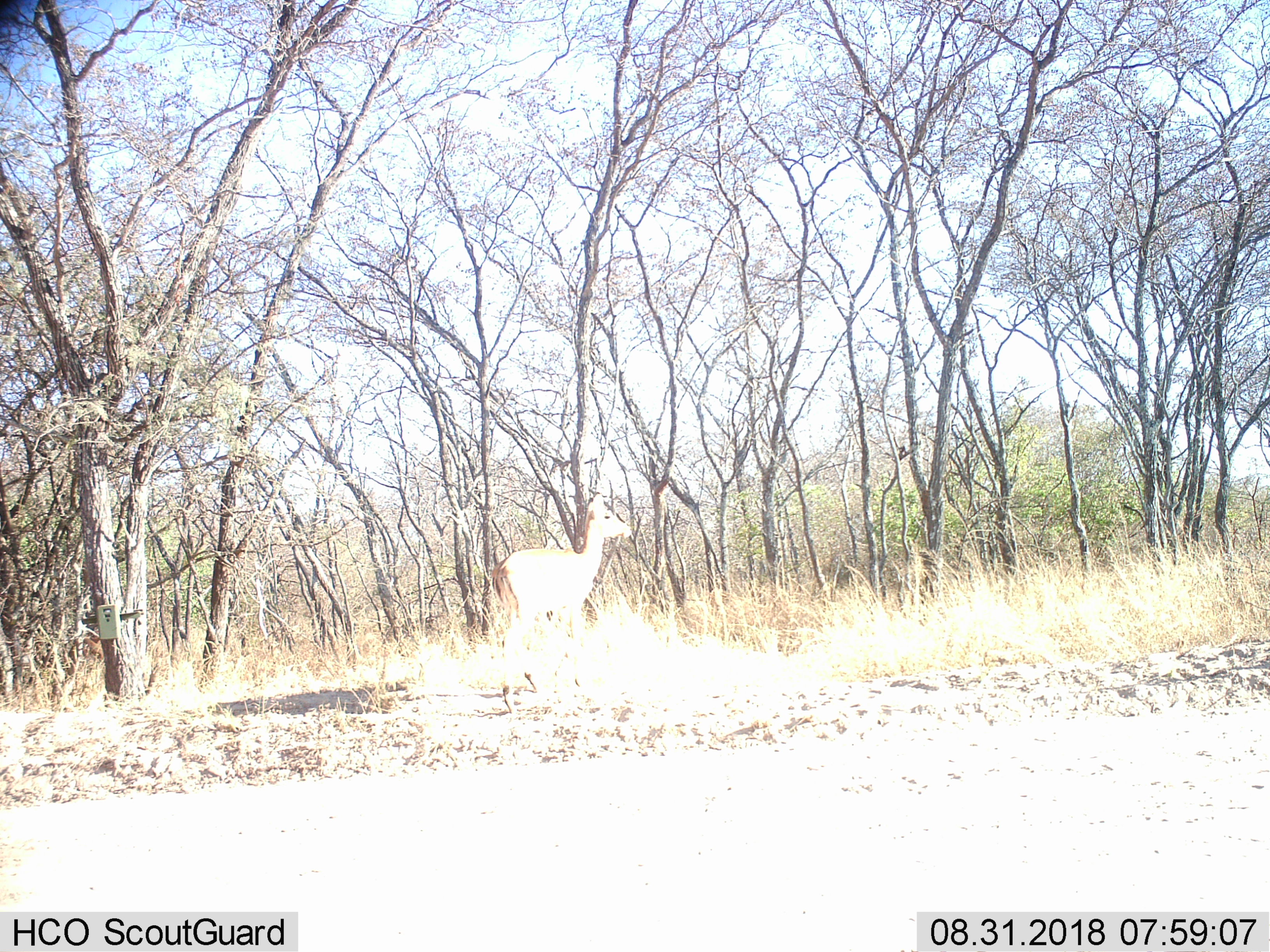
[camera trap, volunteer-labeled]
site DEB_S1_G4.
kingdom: Animalia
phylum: Chordata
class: Mammalia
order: Artiodactyla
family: Bovidae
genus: Aepyceros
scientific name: Aepyceros melampus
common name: impala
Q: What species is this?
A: Impala (Aepyceros melampus).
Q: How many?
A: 1.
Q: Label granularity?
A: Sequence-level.